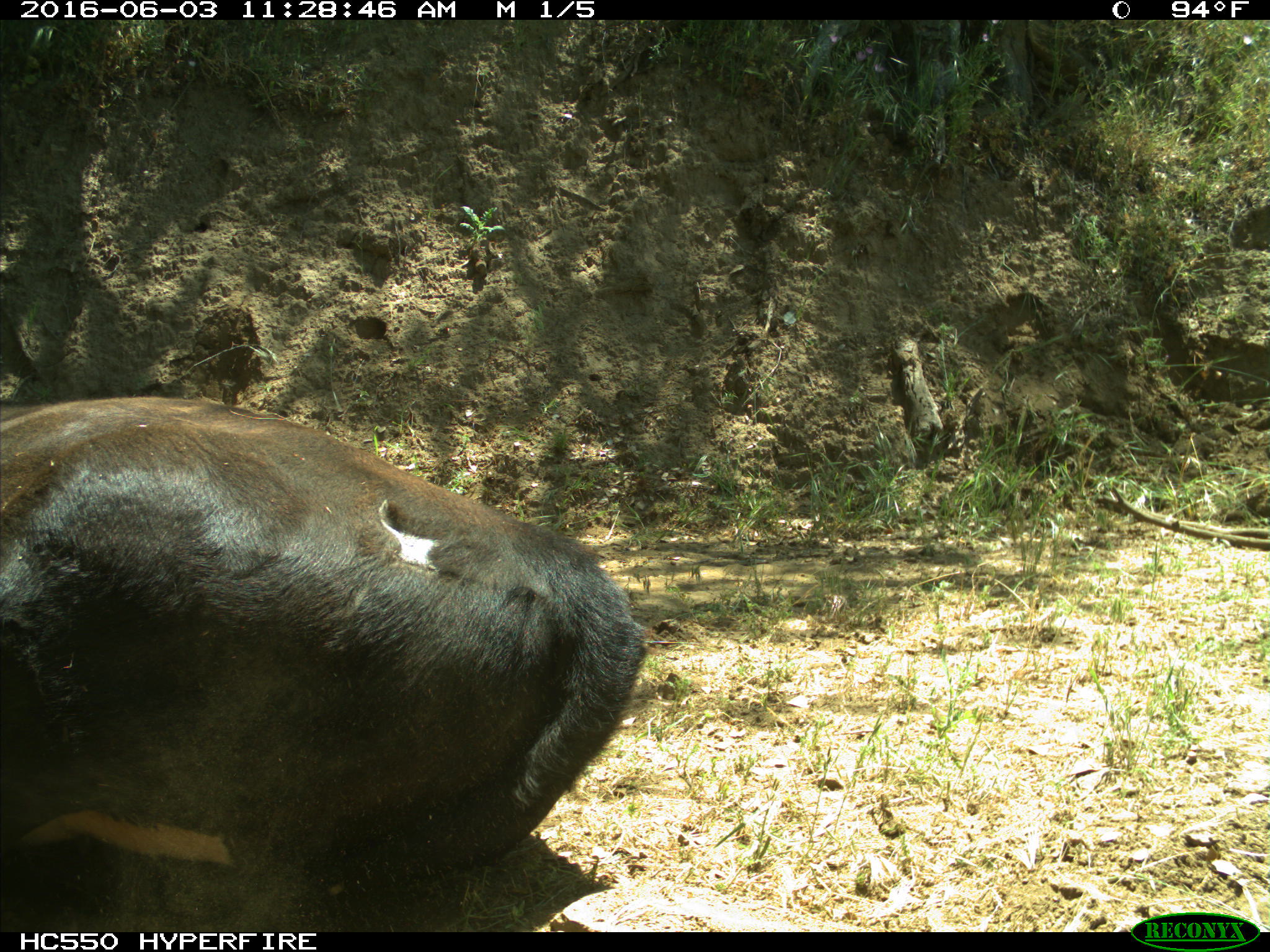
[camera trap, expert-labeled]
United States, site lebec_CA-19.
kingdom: Animalia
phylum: Chordata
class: Mammalia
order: Artiodactyla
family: Bovidae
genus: Bos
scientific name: Bos taurus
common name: domestic cow